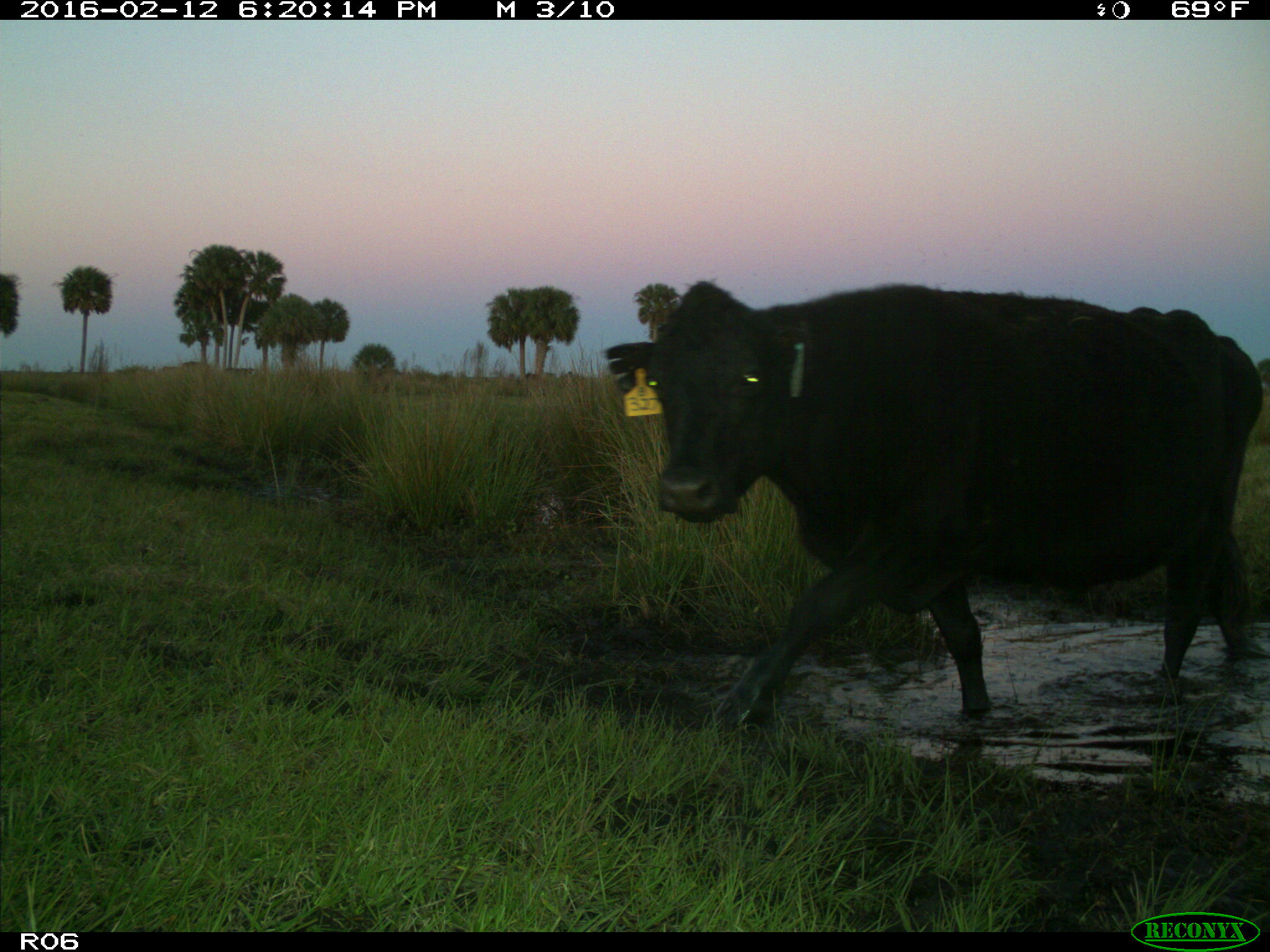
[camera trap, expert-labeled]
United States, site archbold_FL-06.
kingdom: Animalia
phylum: Chordata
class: Mammalia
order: Artiodactyla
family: Bovidae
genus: Bos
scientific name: Bos taurus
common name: domestic cow